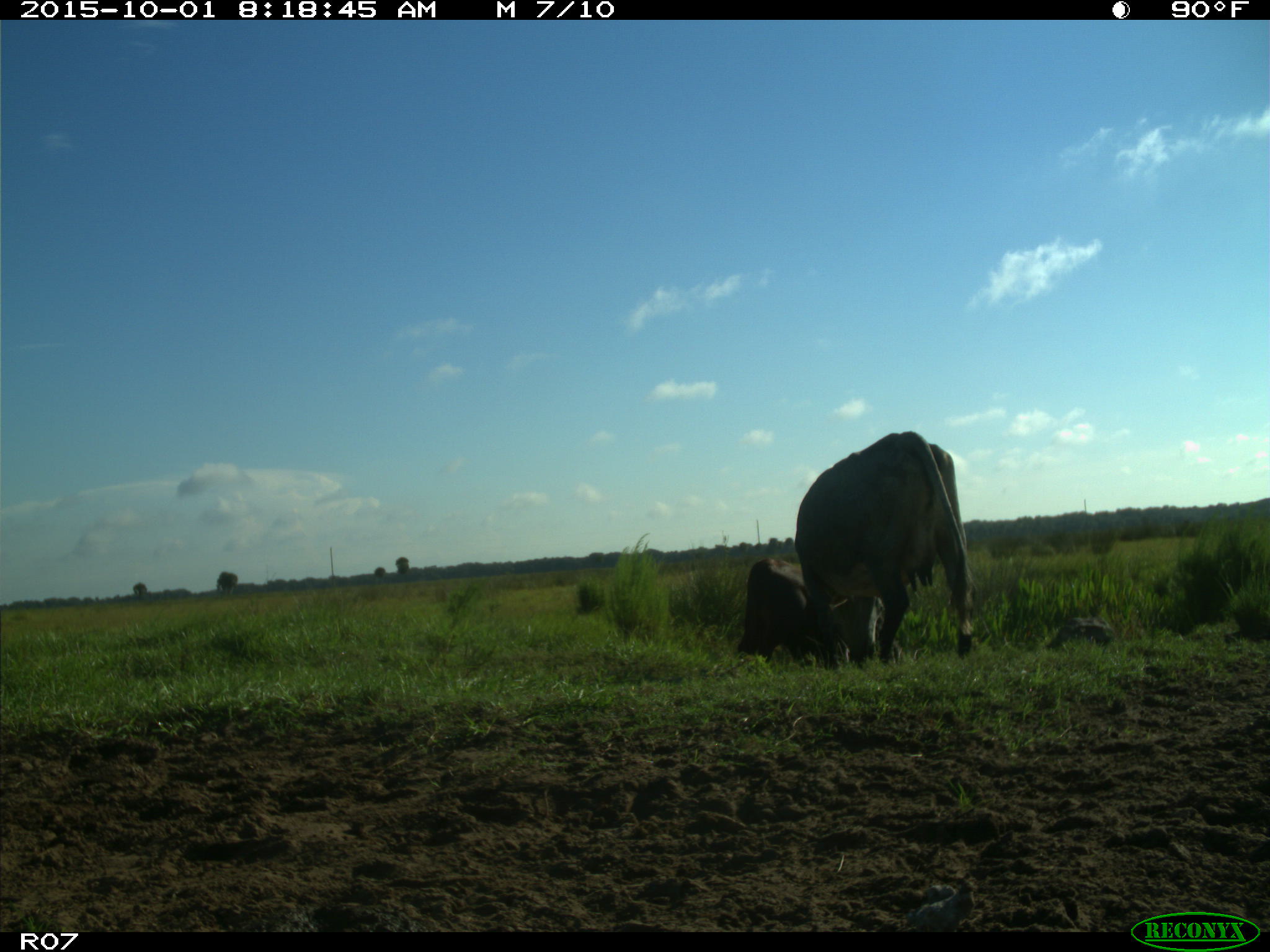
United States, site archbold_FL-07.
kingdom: Animalia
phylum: Chordata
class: Mammalia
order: Artiodactyla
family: Bovidae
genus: Bos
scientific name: Bos taurus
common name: domestic cow